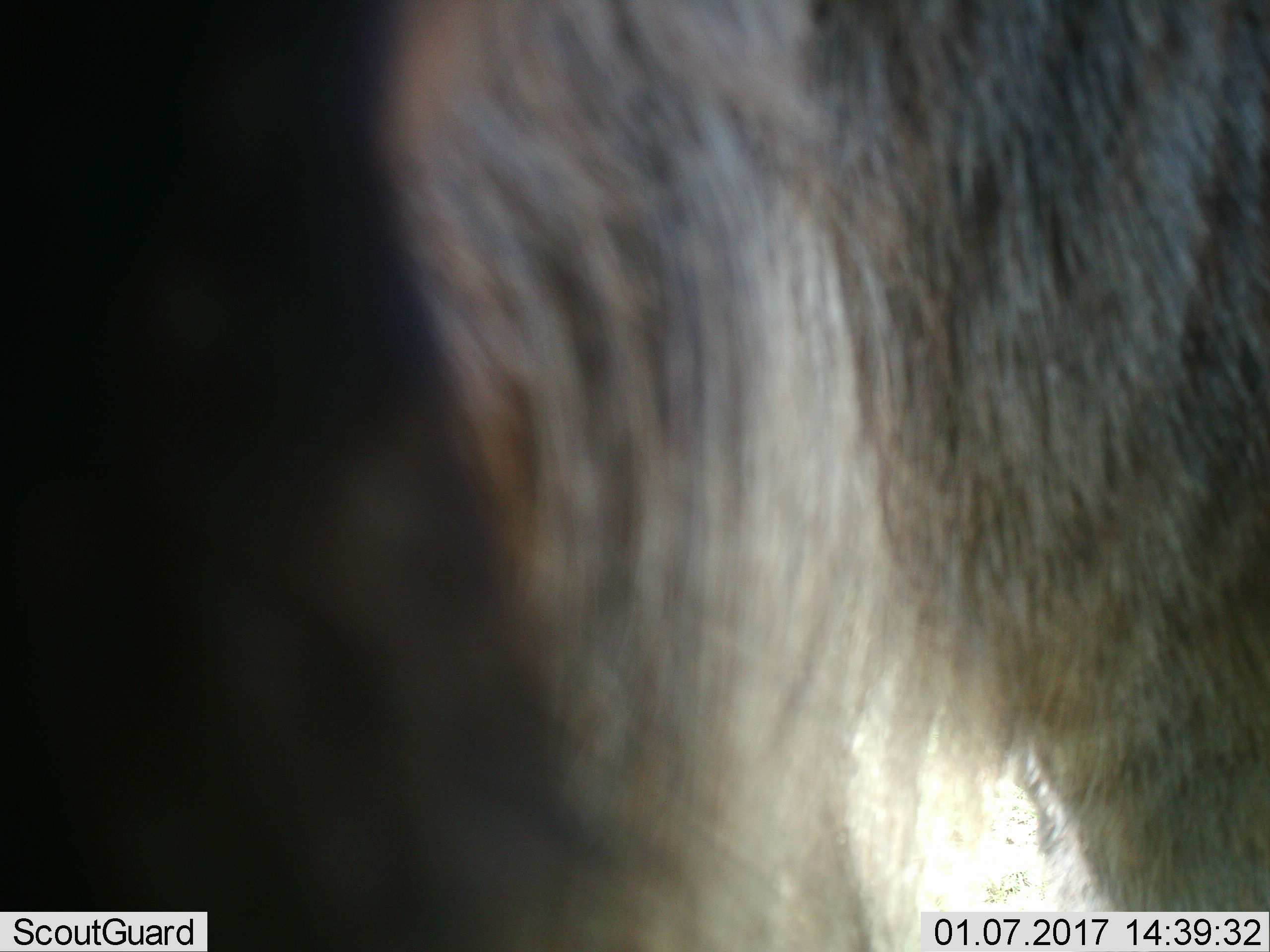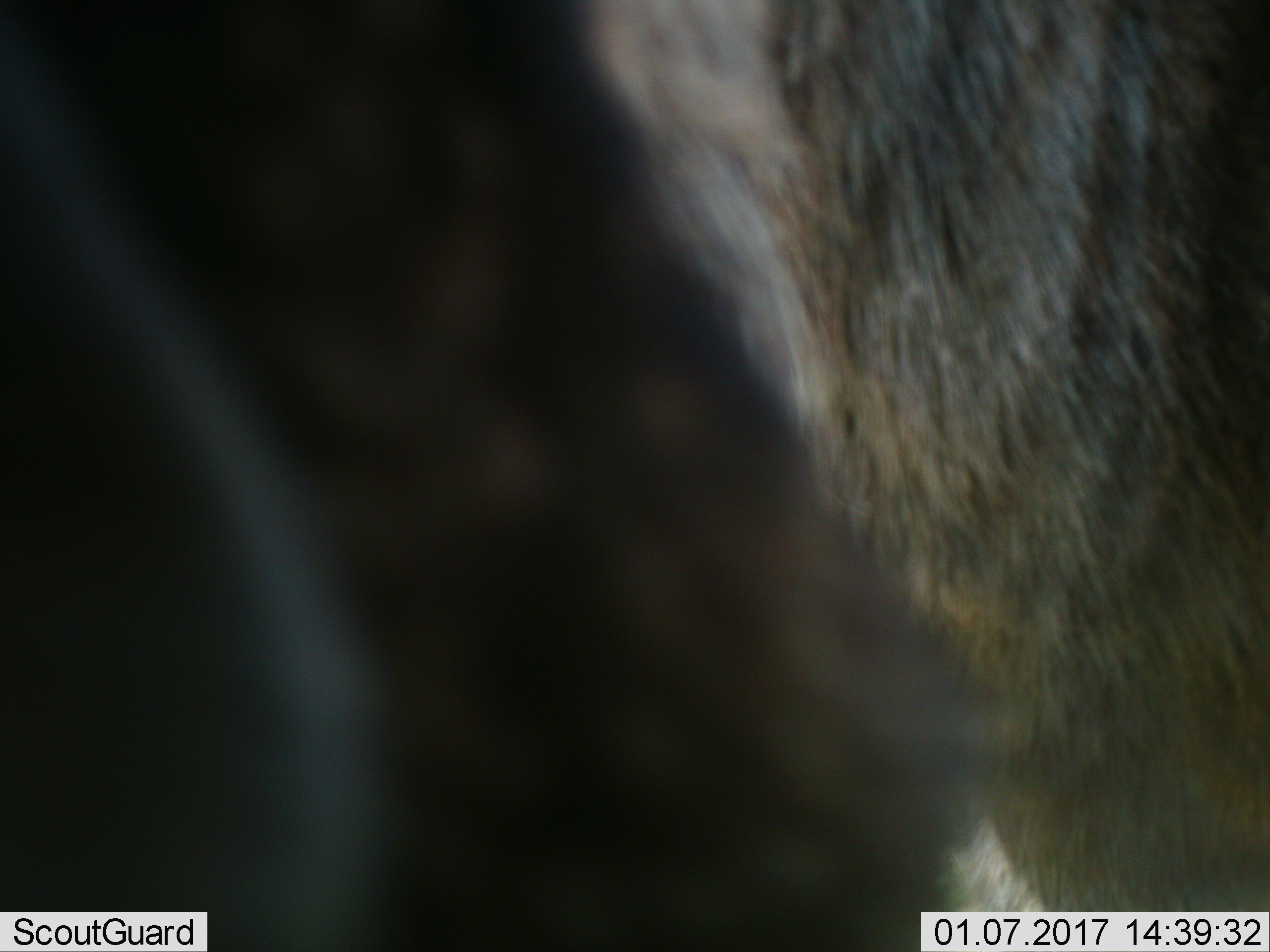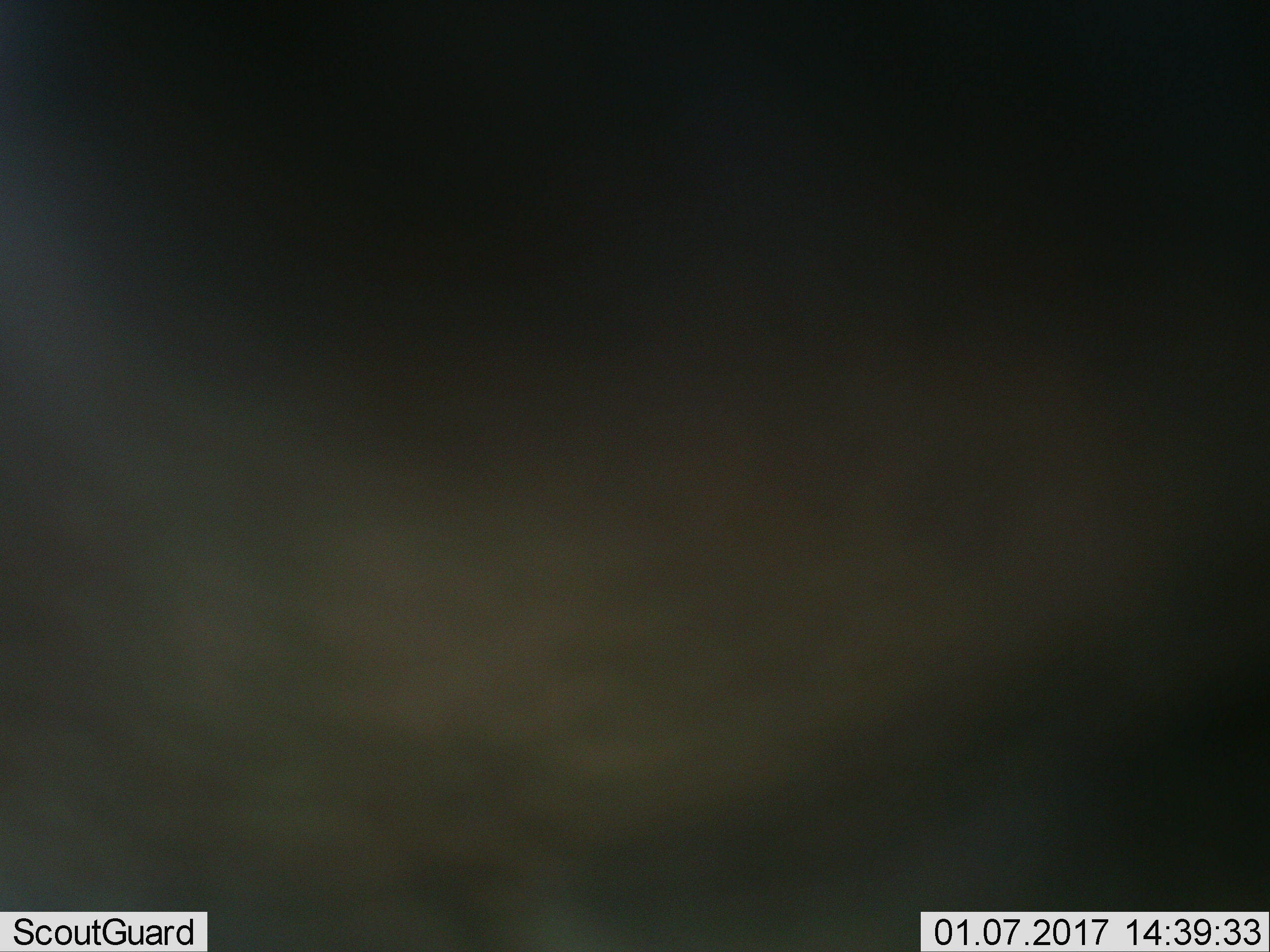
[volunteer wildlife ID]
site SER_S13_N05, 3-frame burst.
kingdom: Animalia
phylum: Chordata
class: Mammalia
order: Artiodactyla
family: Bovidae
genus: Connochaetes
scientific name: Connochaetes taurinus taurinus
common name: blue wildebeest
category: wildebeestblue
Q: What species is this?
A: Wildebeestblue (blue wildebeest) (Connochaetes taurinus taurinus).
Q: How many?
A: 1.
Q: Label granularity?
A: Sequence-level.